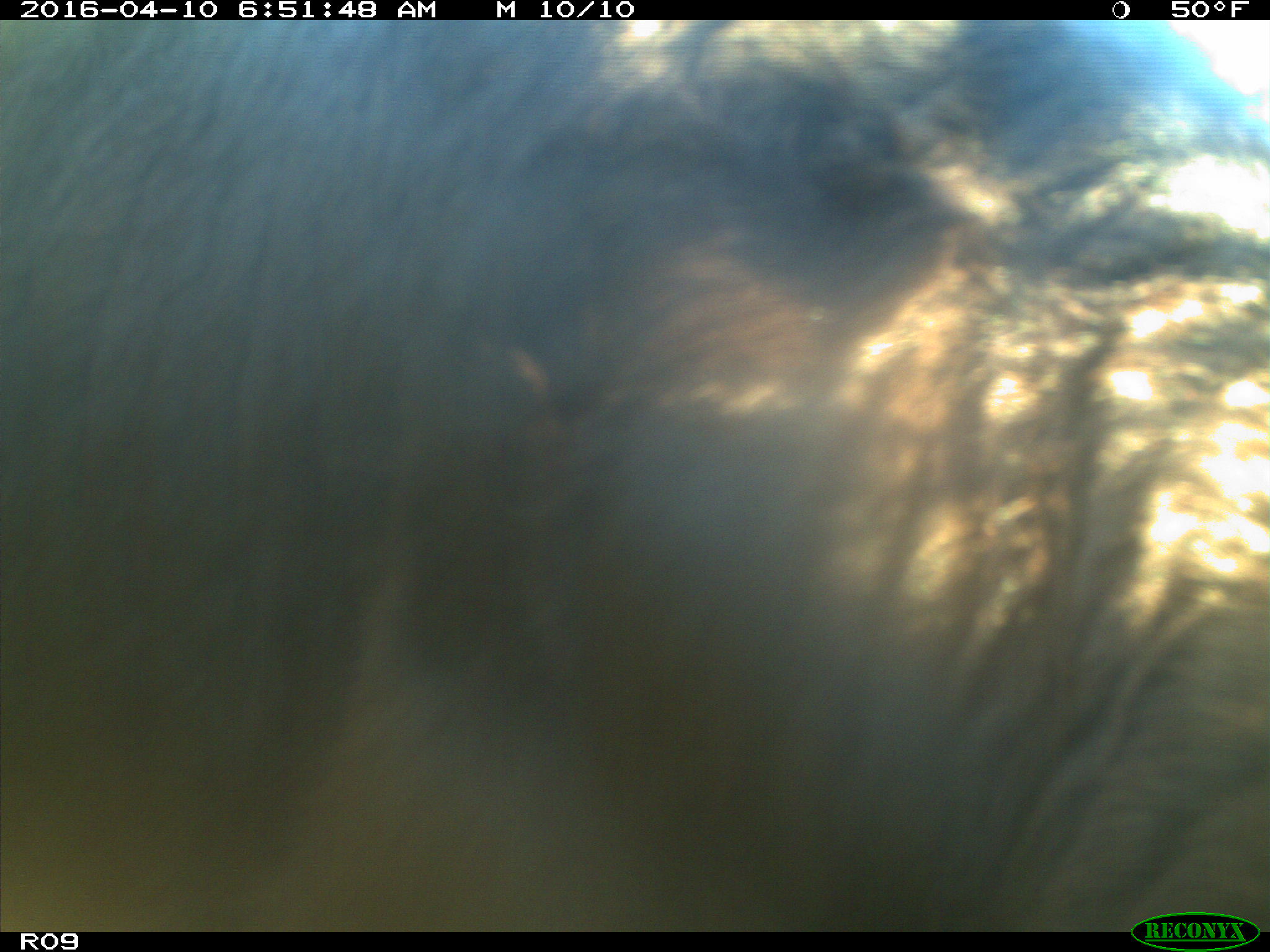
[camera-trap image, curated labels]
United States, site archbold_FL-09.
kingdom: Animalia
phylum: Chordata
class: Mammalia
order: Artiodactyla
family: Bovidae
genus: Bos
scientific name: Bos taurus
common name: domestic cow